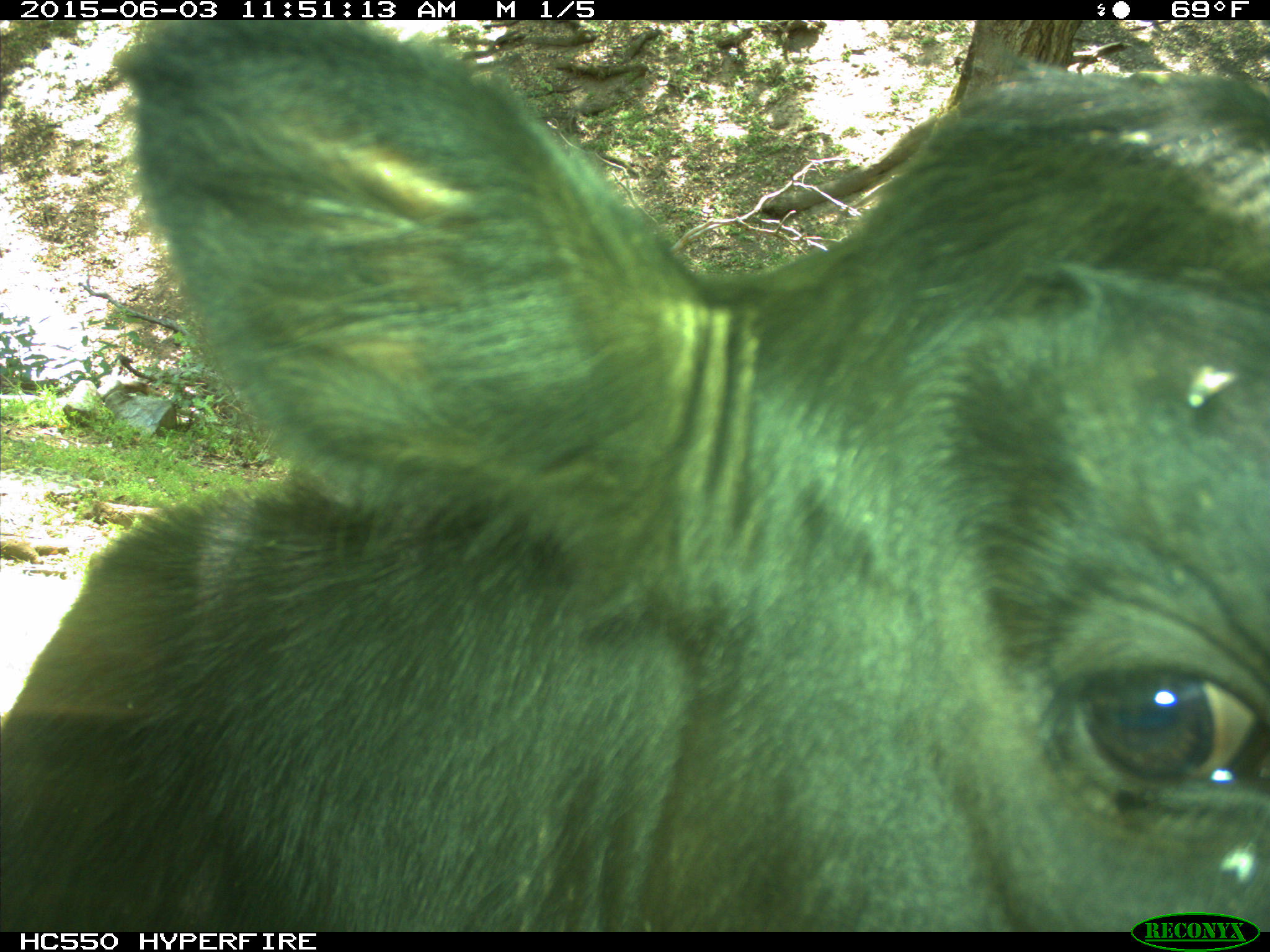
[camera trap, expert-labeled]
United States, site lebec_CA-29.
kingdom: Animalia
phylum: Chordata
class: Mammalia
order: Artiodactyla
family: Bovidae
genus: Bos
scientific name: Bos taurus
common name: domestic cow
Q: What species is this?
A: Bos taurus (domestic cow).